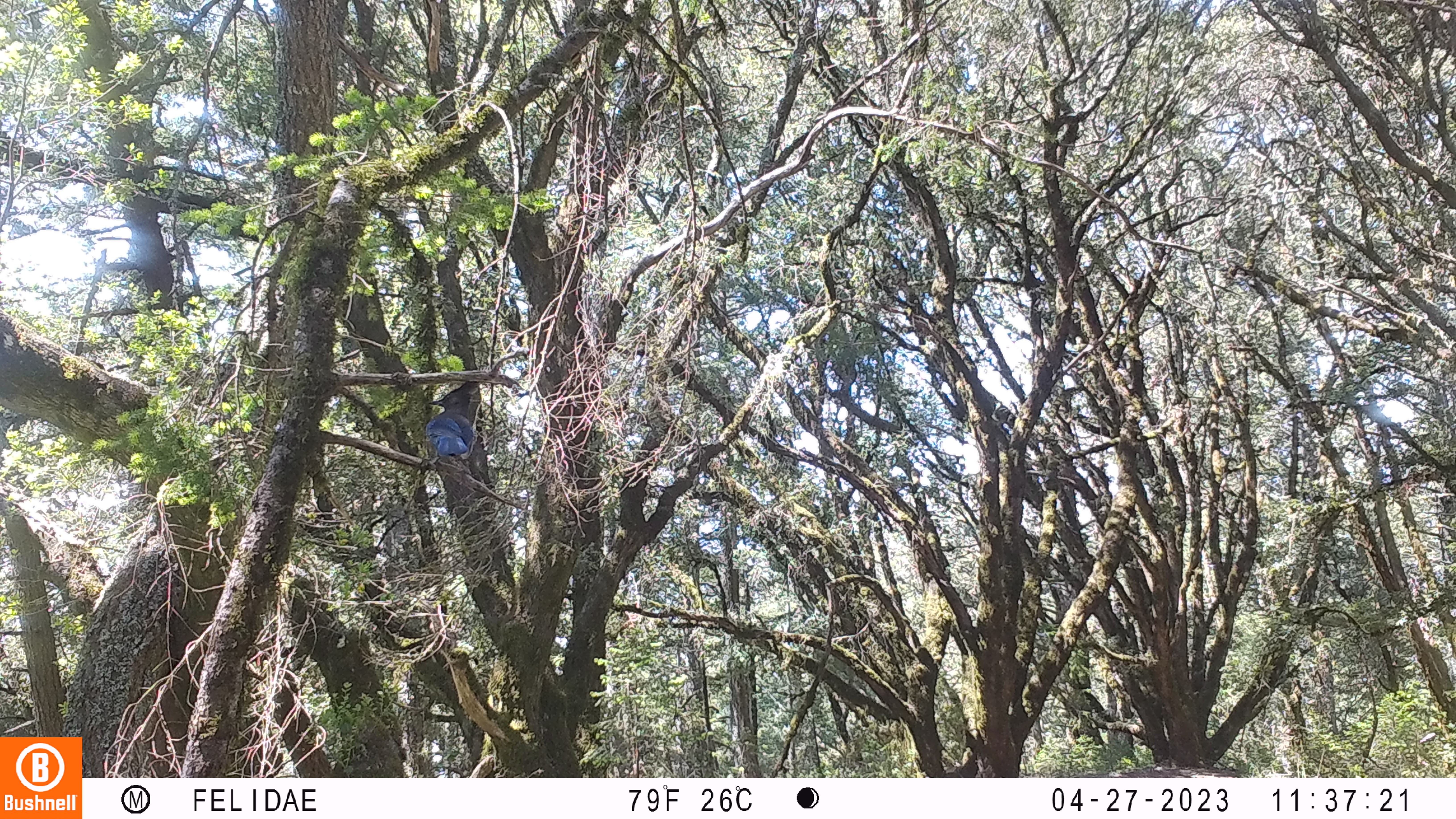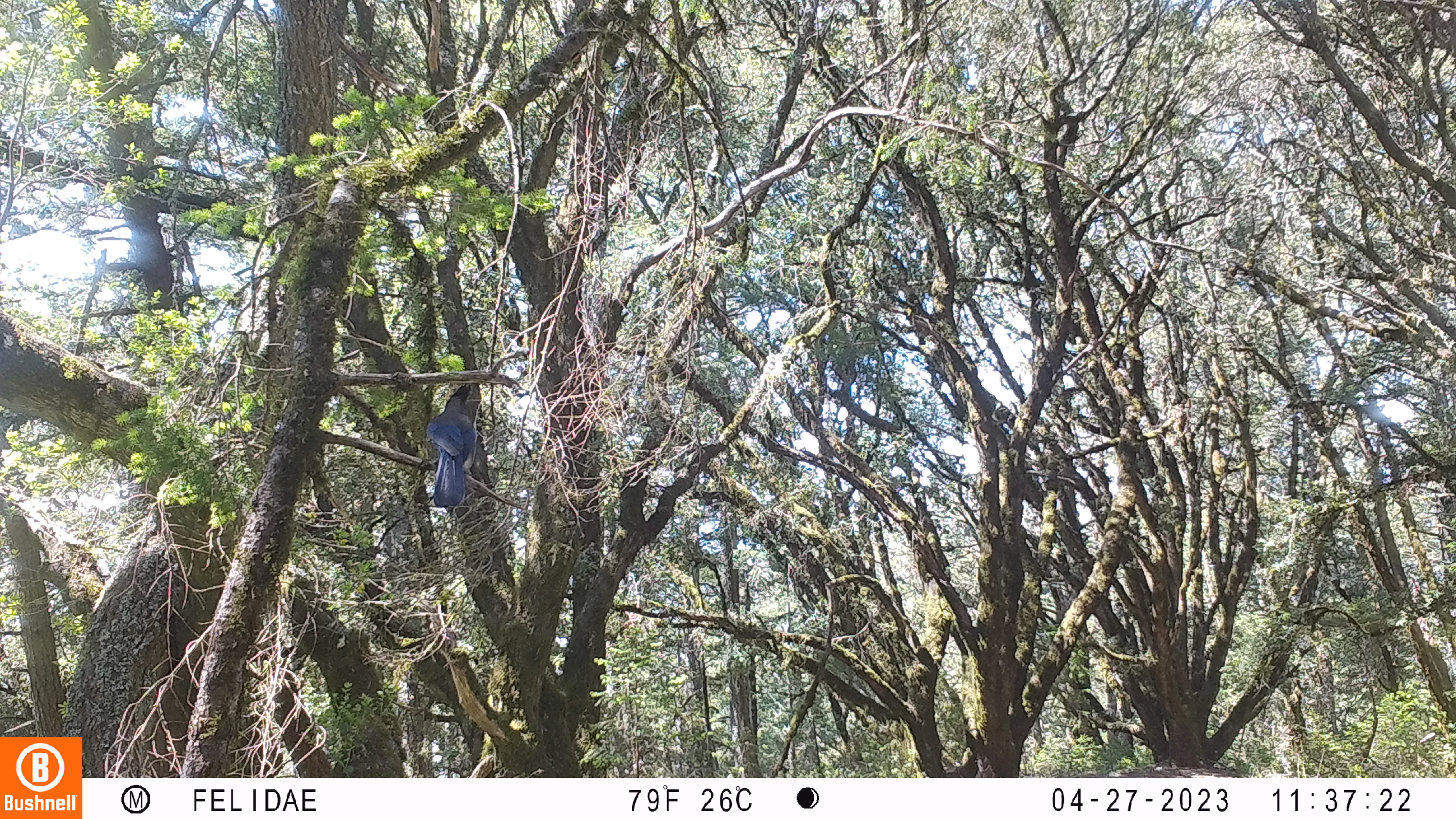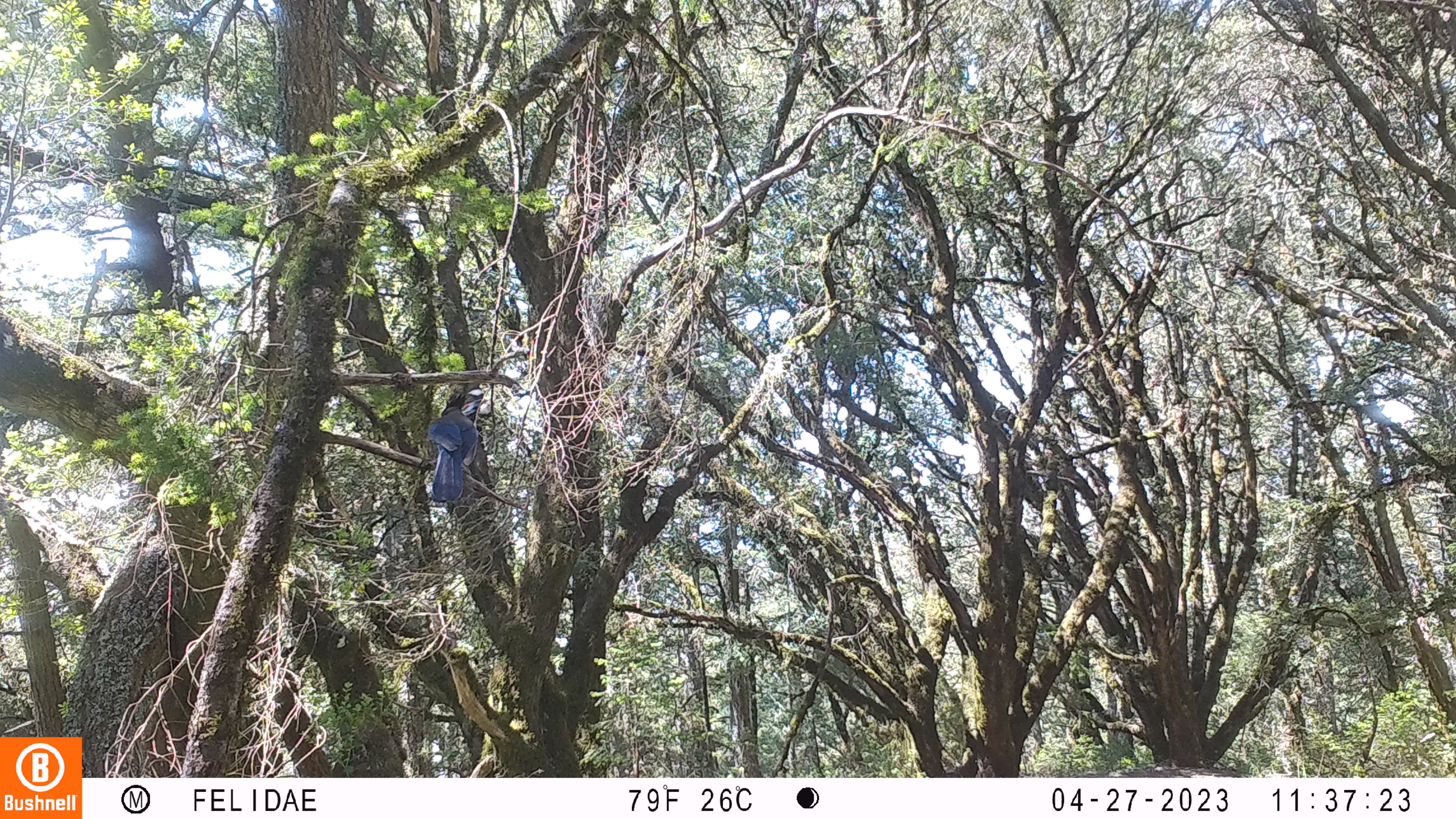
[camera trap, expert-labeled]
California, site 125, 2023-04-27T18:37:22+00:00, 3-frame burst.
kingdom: Animalia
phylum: Chordata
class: Aves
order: Passeriformes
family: Corvidae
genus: Cyanocitta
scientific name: Cyanocitta stelleri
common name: steller's jay